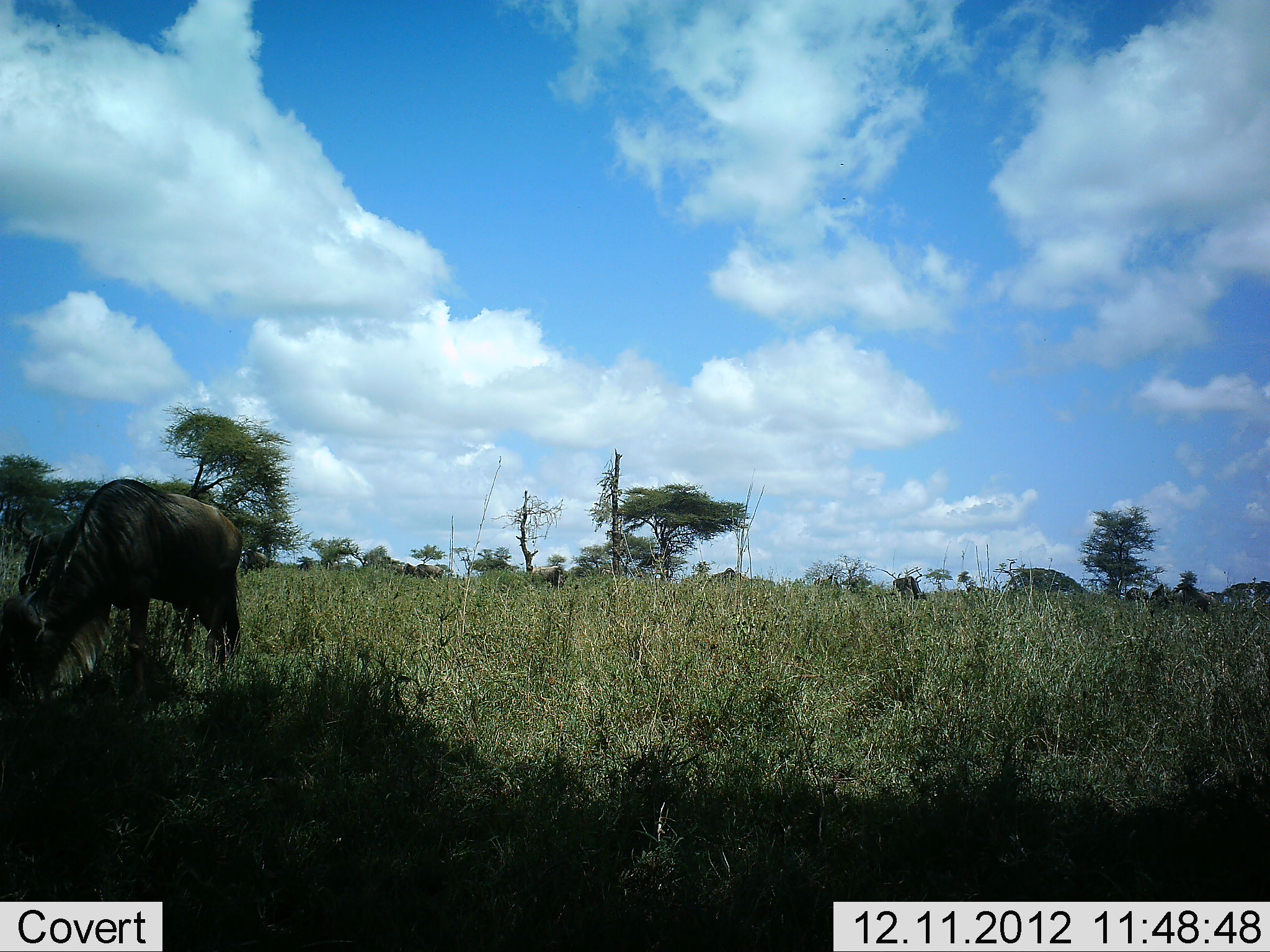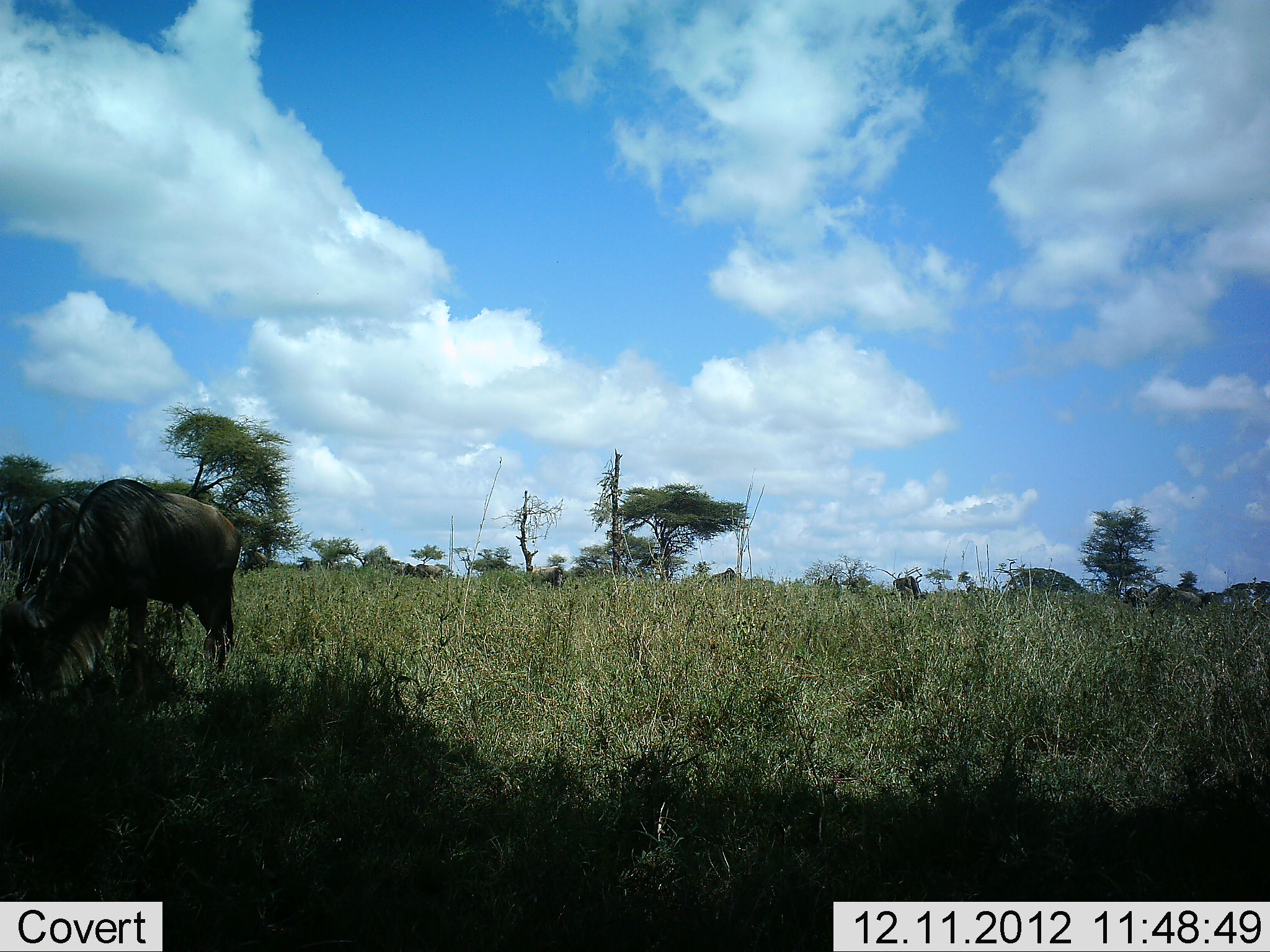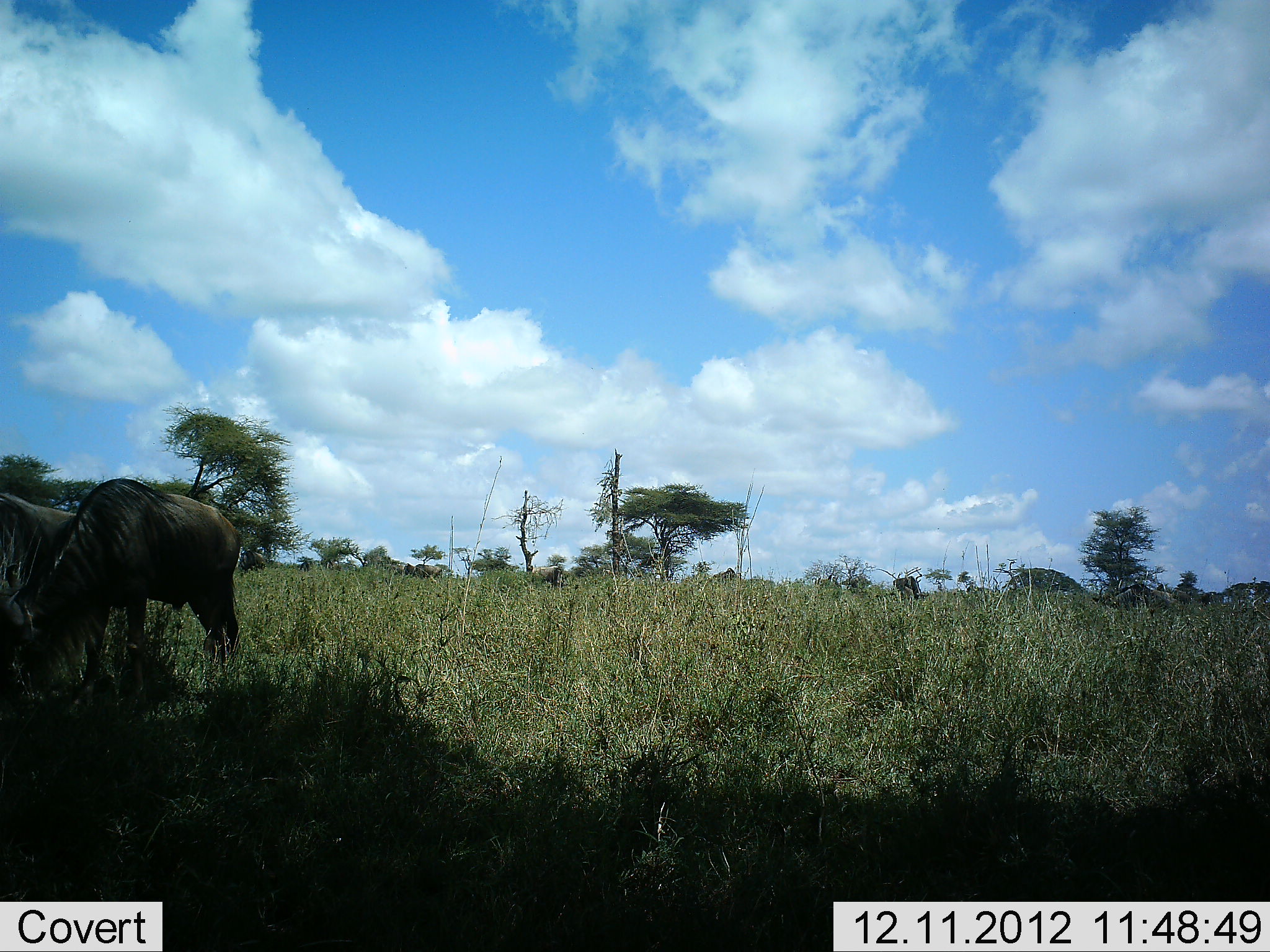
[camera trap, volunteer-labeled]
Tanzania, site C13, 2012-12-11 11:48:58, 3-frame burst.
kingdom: Animalia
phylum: Chordata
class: Mammalia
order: Artiodactyla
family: Bovidae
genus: Connochaetes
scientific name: Connochaetes taurinus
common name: blue wildebeest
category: wildebeest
Wildebeest (blue wildebeest) (Connochaetes taurinus), count 4. Behavior (volunteer vote fractions): standing 36%, resting 0%, moving 36%, interacting 0%. Young present (vote fraction): 0%. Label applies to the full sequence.